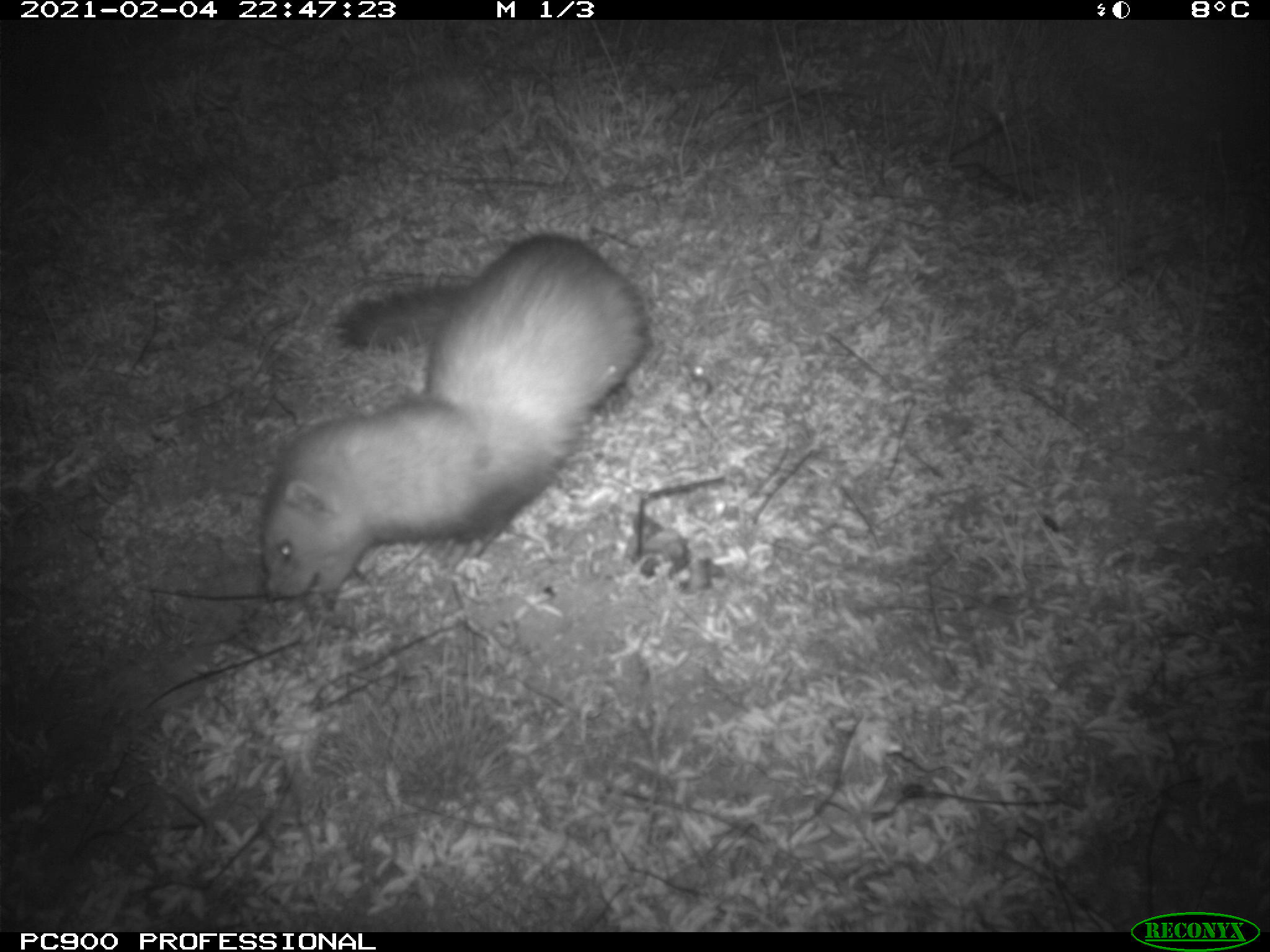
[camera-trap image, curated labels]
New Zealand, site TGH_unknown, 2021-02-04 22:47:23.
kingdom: Animalia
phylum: Chordata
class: Mammalia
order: Carnivora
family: Mustelidae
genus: Mustela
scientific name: Mustela furo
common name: ferret